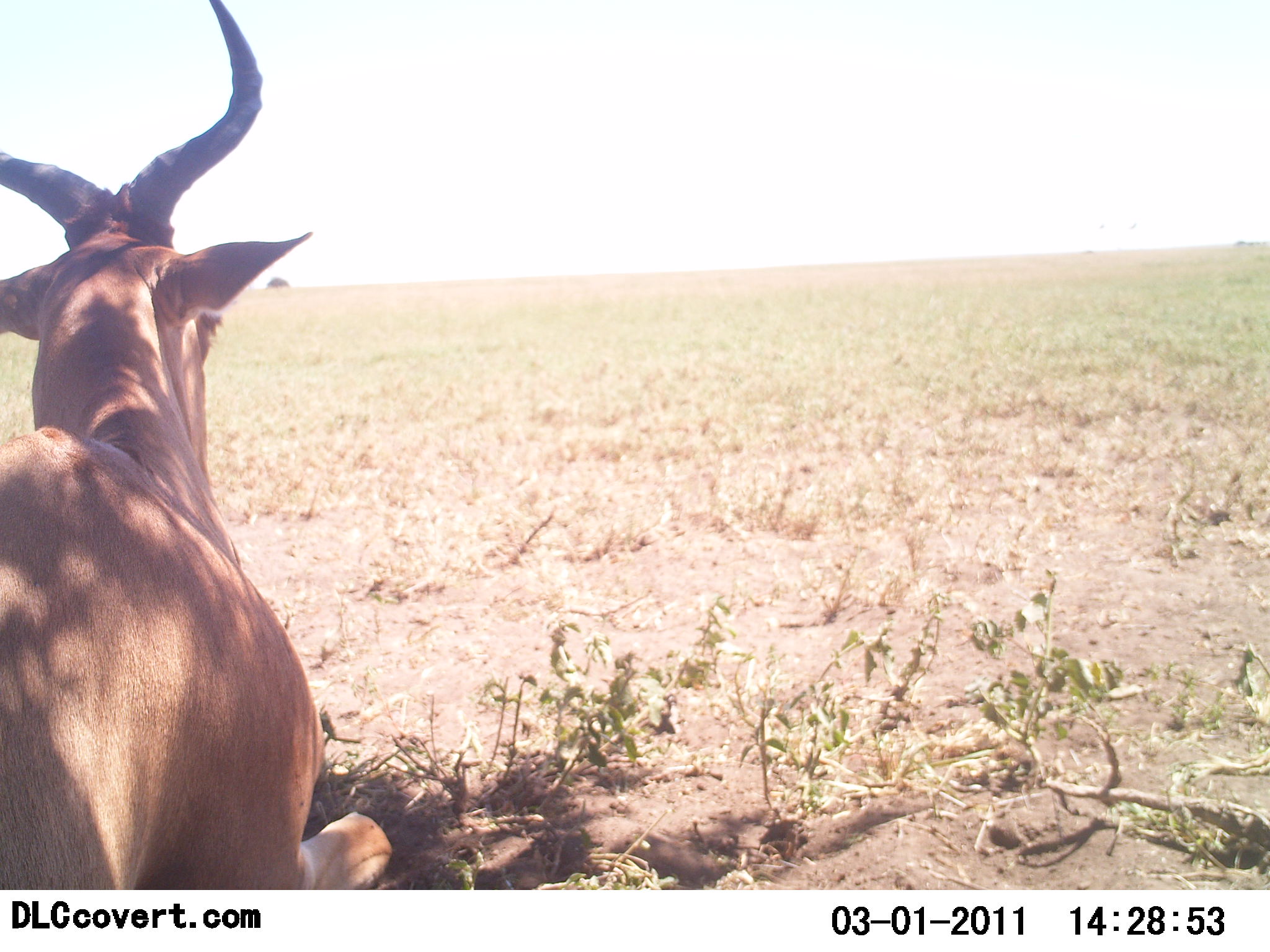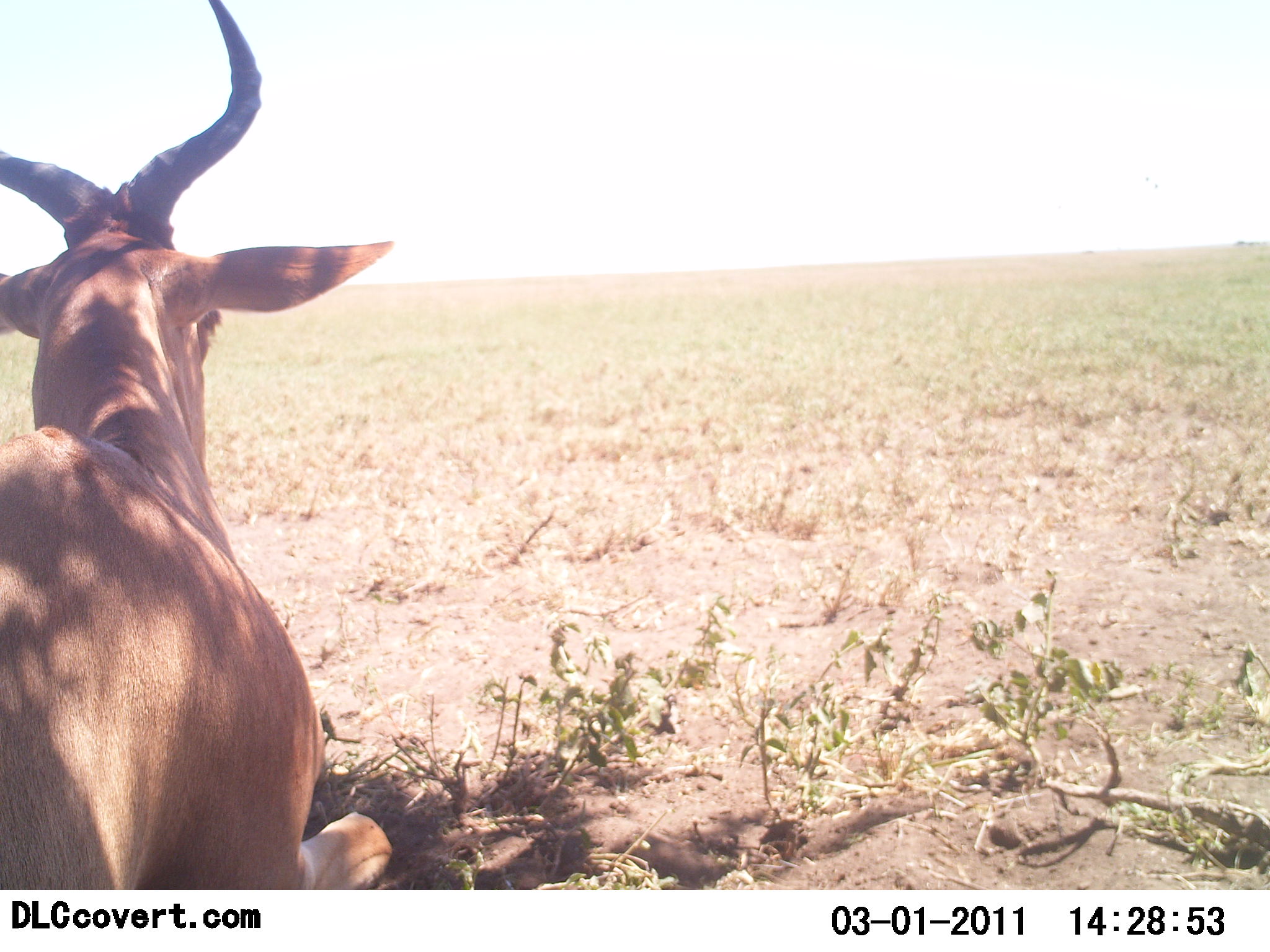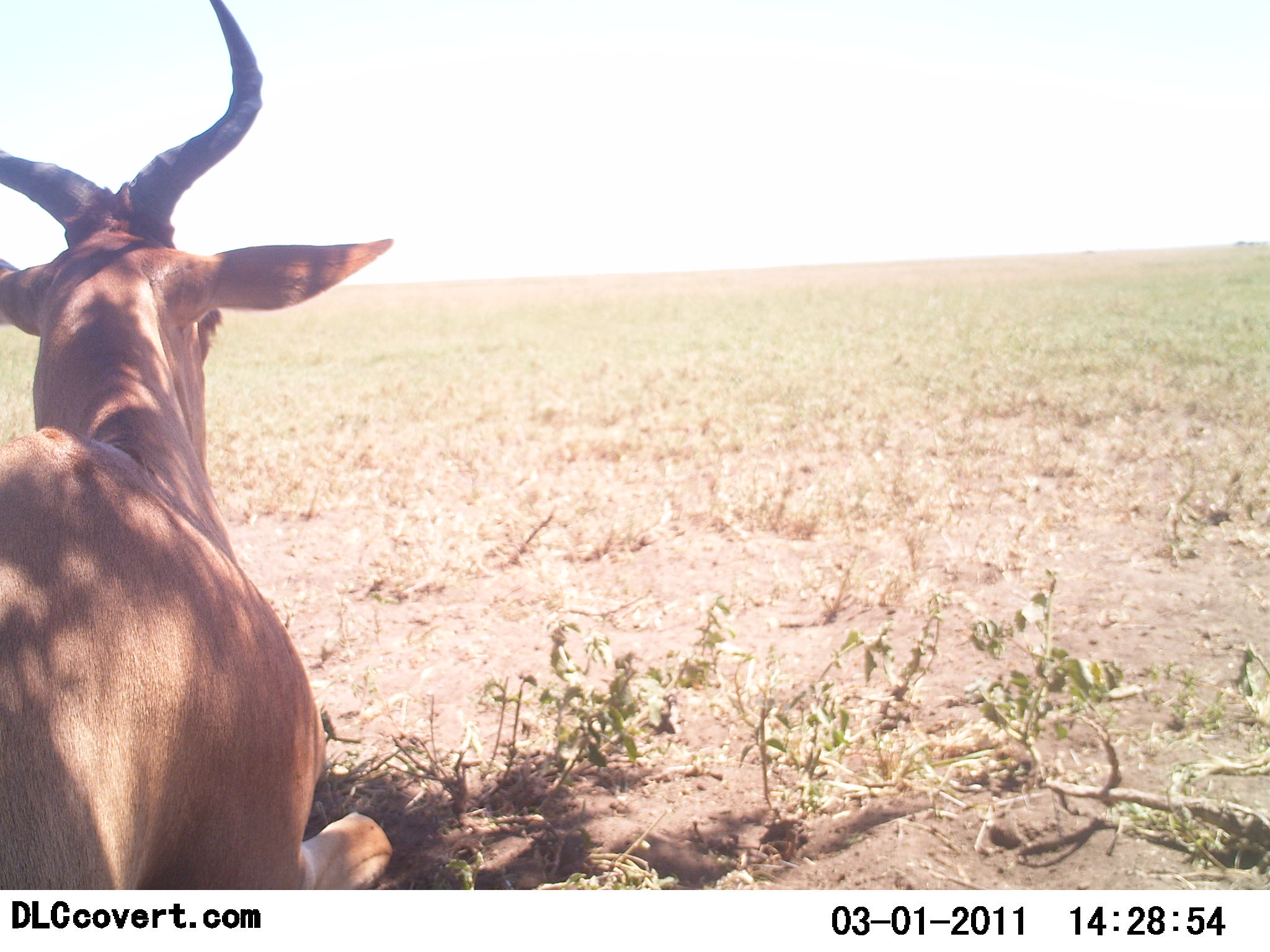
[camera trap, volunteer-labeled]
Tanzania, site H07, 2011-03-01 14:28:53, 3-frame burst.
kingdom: Animalia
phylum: Chordata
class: Mammalia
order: Artiodactyla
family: Bovidae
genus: Alcelaphus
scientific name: Alcelaphus buselaphus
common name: hartebeest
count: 1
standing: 6%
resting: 94%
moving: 0%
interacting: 0%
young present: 0%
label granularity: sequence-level